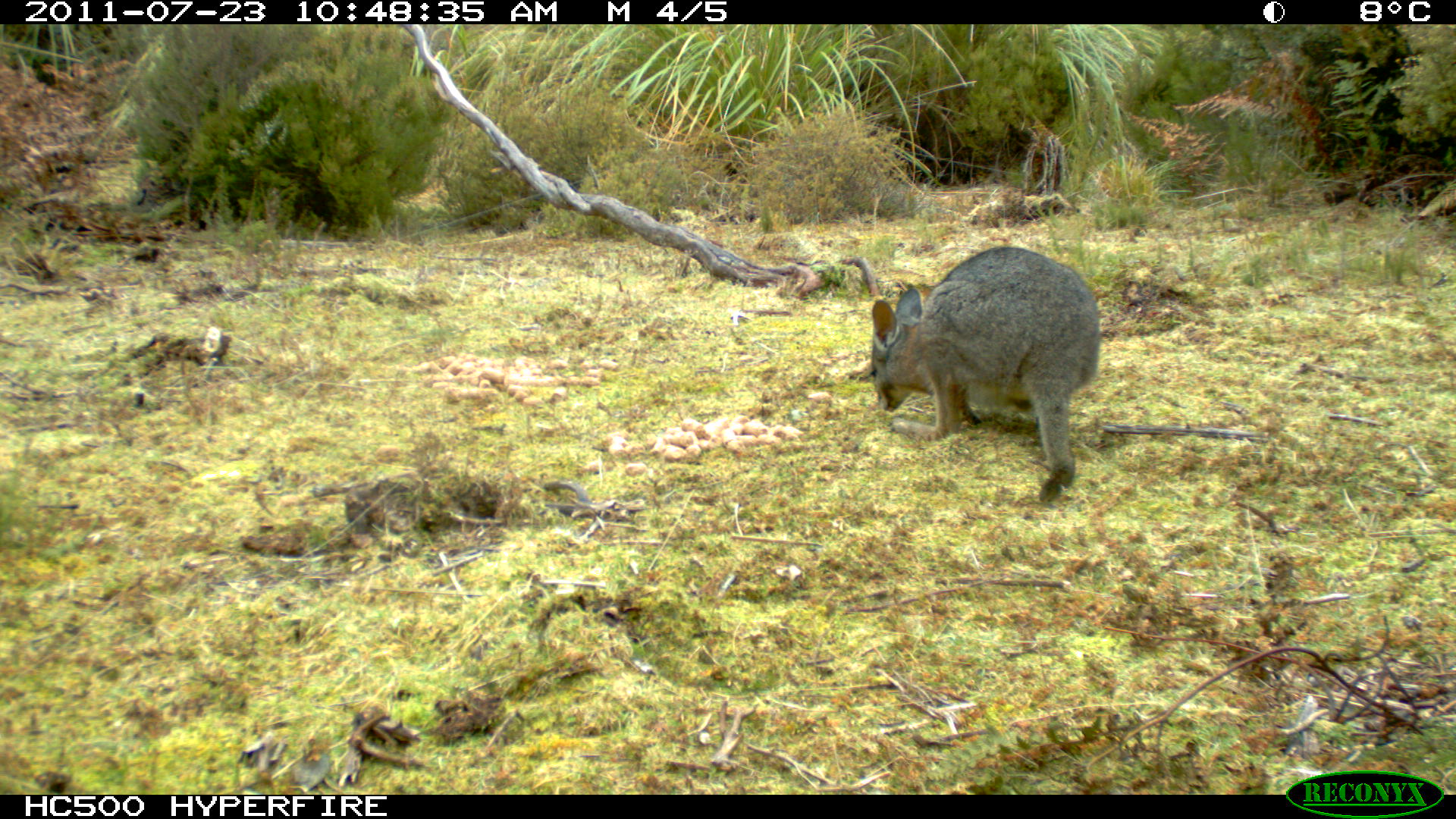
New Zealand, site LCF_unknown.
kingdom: Animalia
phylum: Chordata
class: Mammalia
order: Diprotodontia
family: Macropodidae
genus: Notamacropus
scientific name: Notamacropus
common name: wallaby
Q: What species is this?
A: Wallaby (Notamacropus).